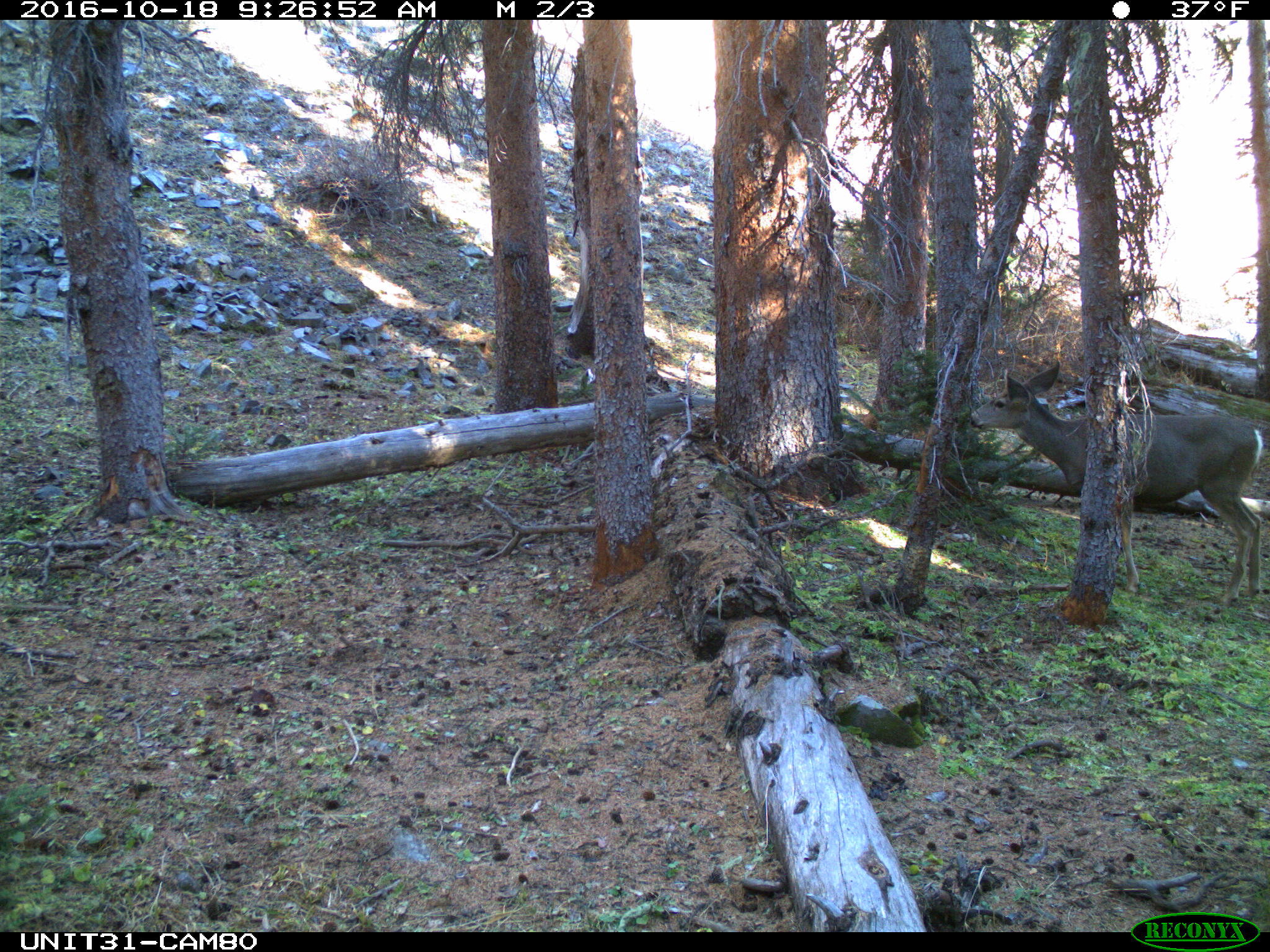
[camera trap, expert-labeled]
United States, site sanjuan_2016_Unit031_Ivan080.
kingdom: Animalia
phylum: Chordata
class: Mammalia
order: Artiodactyla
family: Cervidae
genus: Odocoileus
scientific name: Odocoileus hemionus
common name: mule deer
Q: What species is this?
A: Odocoileus hemionus (mule deer).